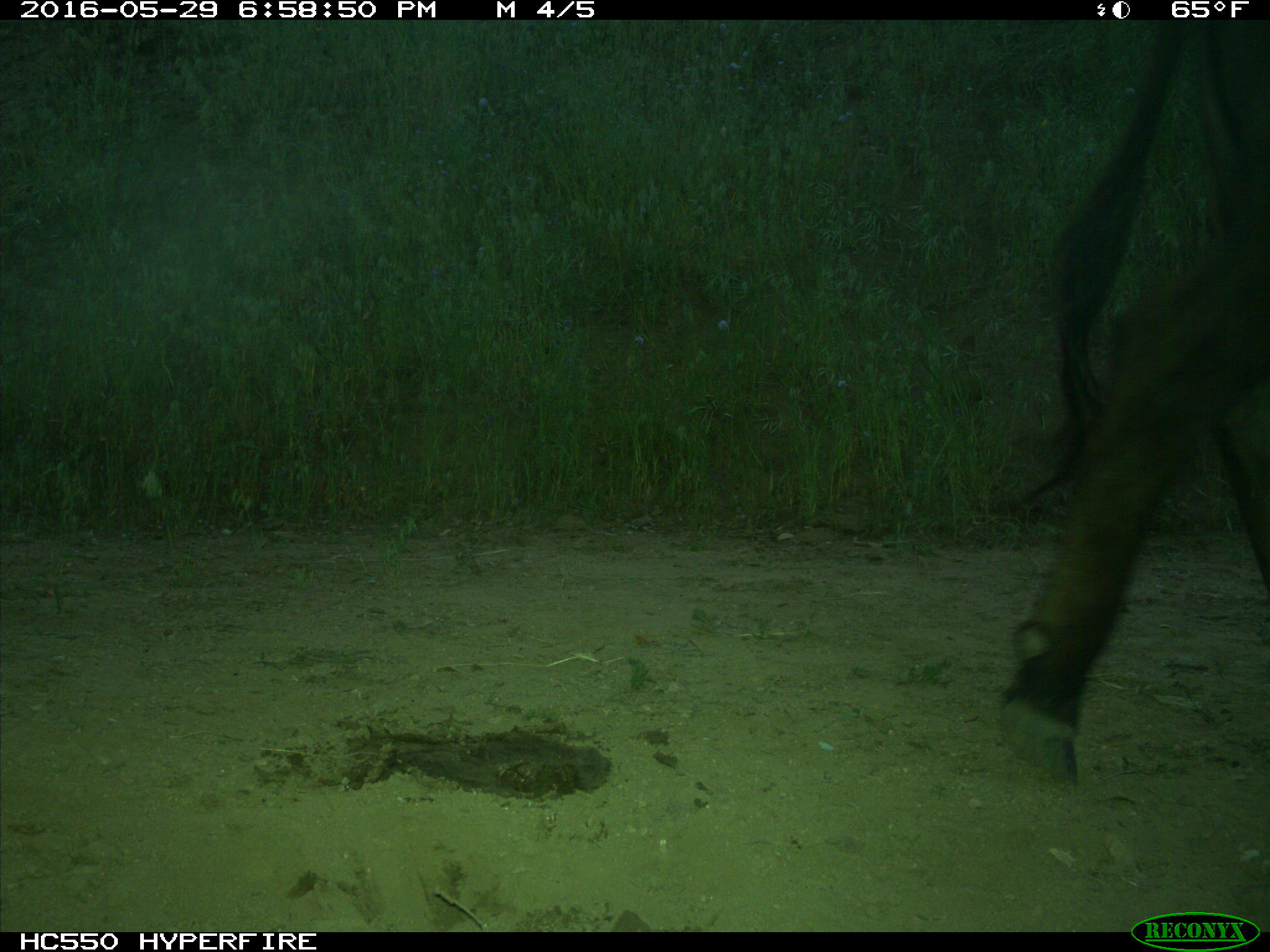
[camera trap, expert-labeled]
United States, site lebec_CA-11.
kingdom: Animalia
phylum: Chordata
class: Mammalia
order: Artiodactyla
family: Bovidae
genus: Bos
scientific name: Bos taurus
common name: domestic cow